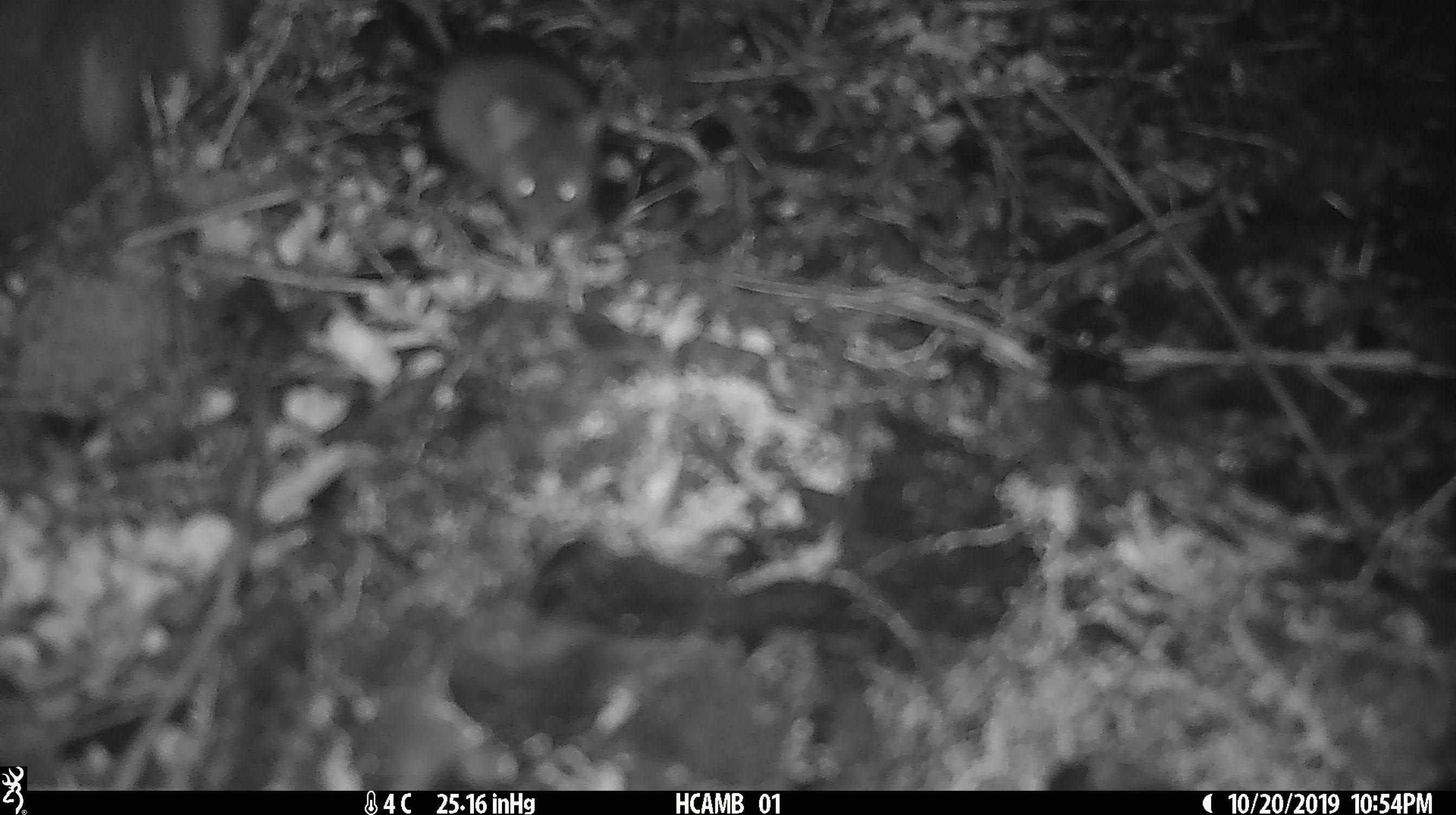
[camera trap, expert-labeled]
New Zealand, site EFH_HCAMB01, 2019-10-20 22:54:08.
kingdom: Animalia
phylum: Chordata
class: Mammalia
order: Rodentia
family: Muridae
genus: Mus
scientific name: Mus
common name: mouse